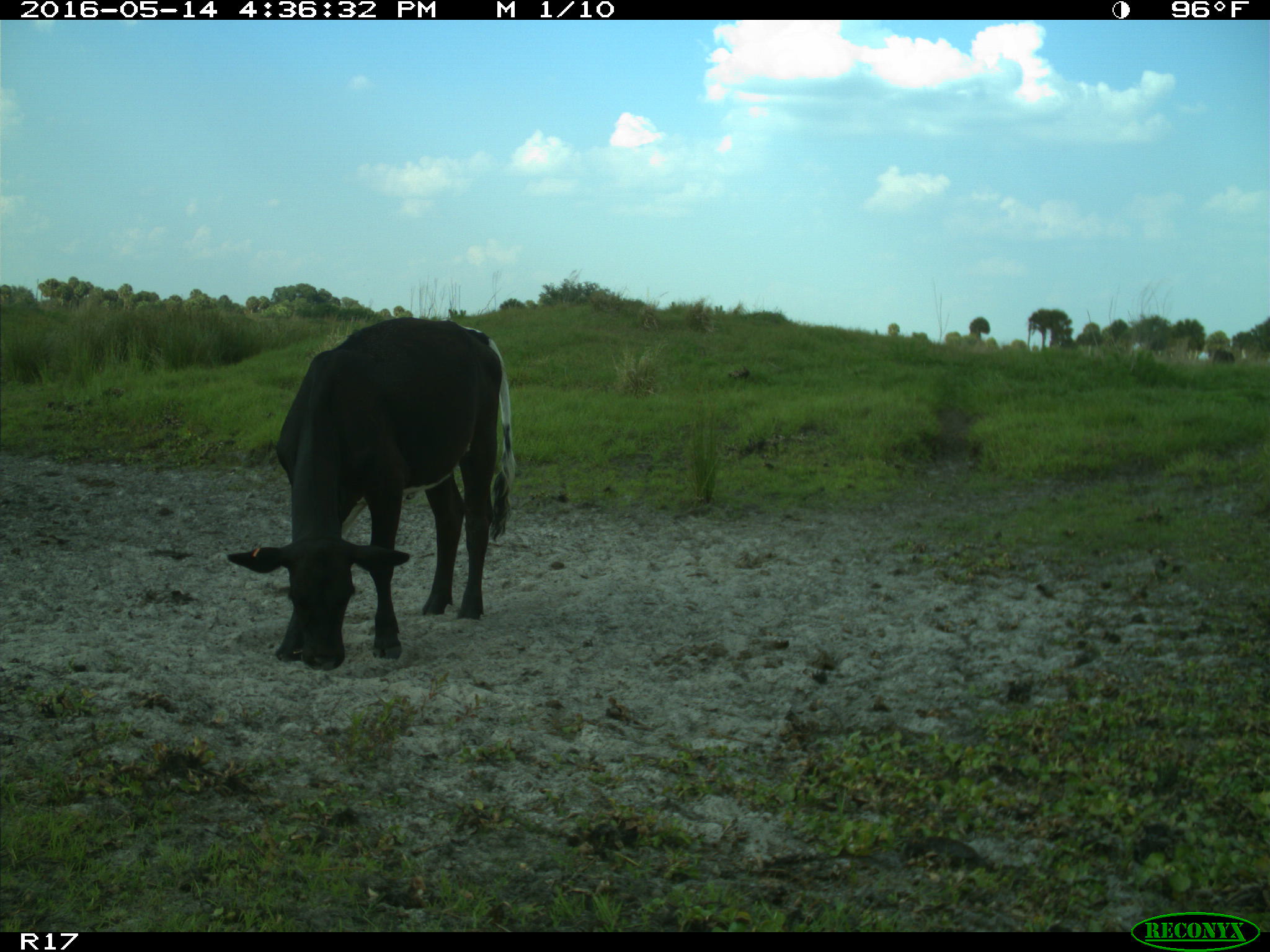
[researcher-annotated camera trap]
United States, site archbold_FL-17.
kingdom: Animalia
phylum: Chordata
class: Mammalia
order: Artiodactyla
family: Bovidae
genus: Bos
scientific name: Bos taurus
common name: domestic cow